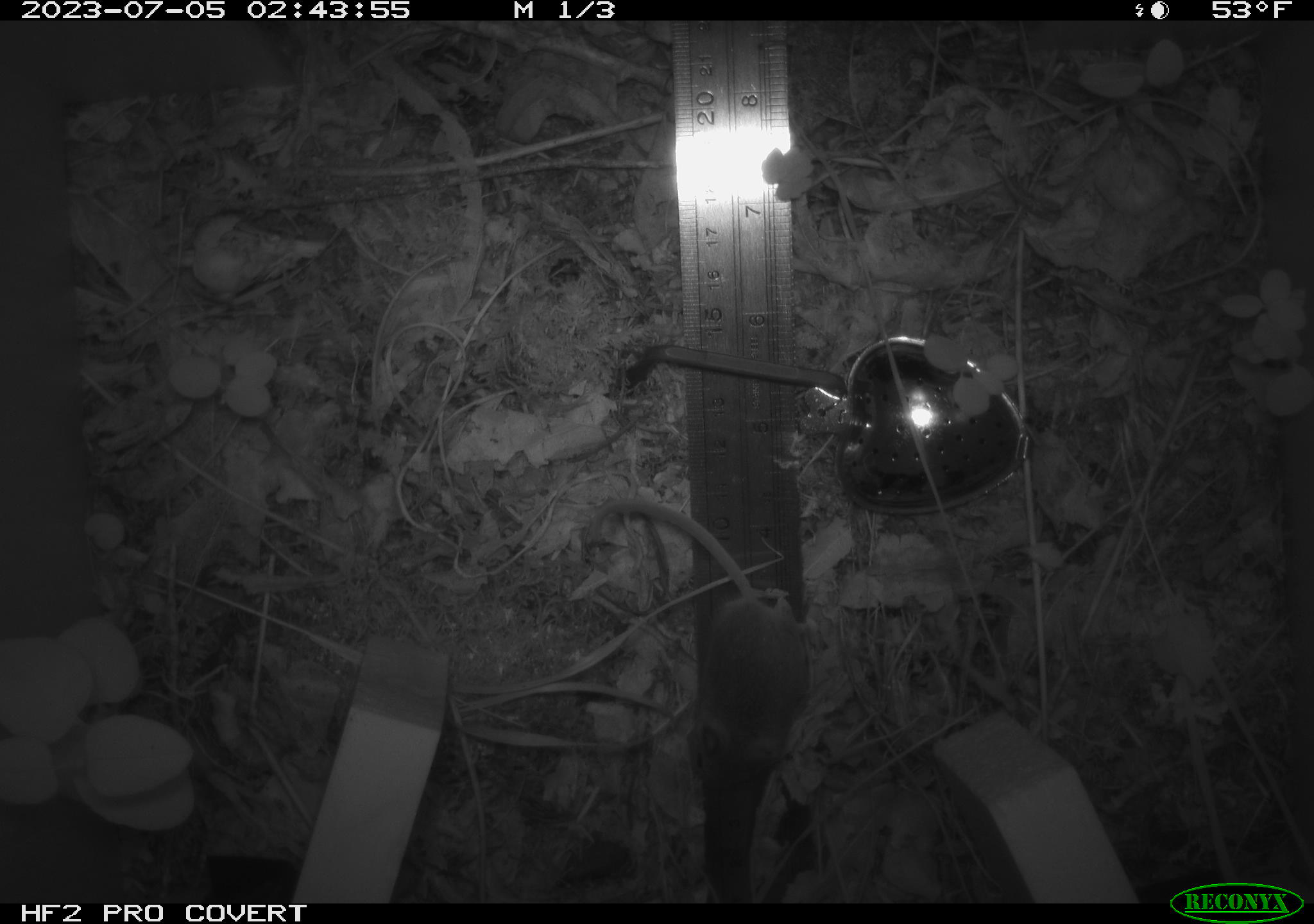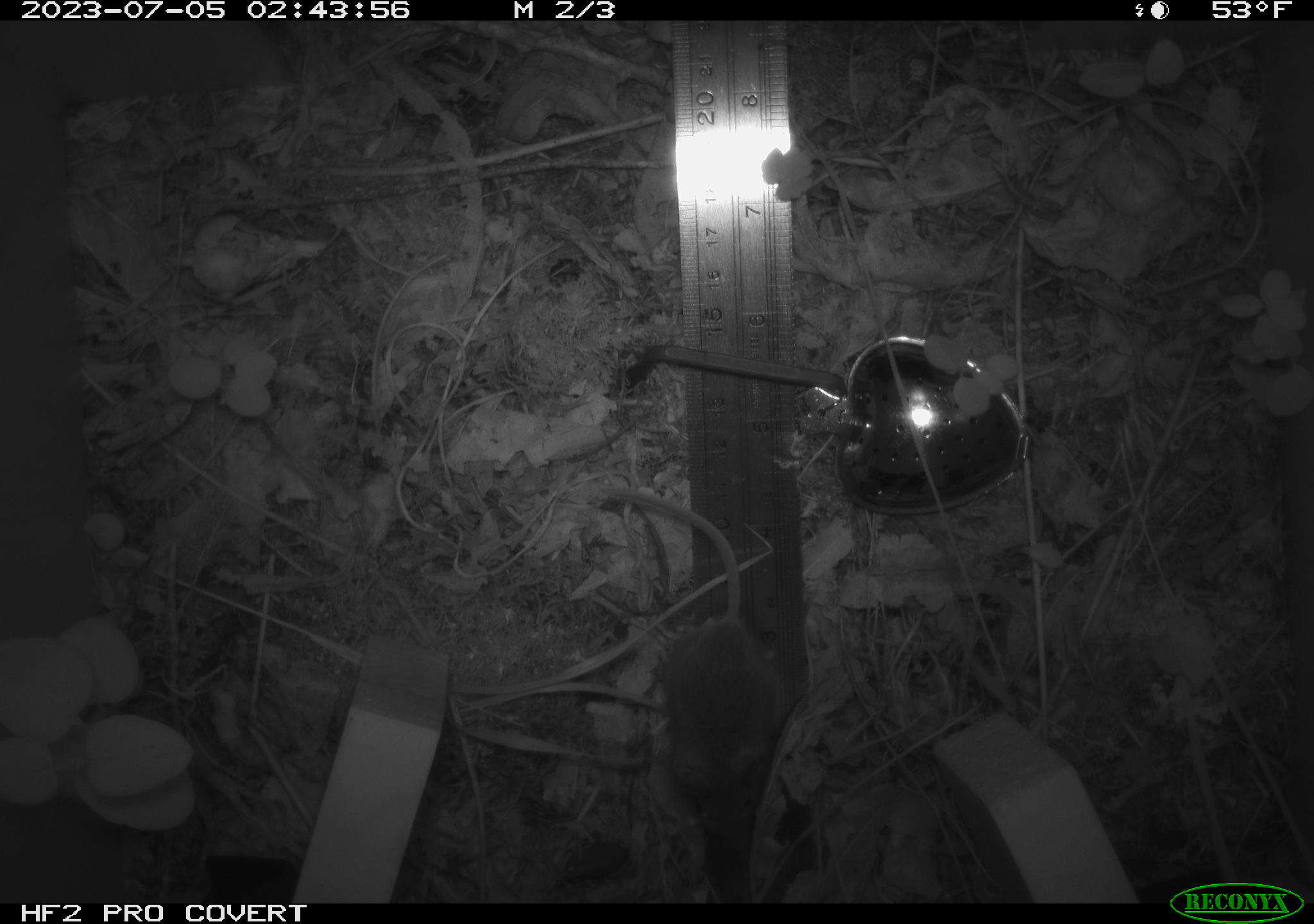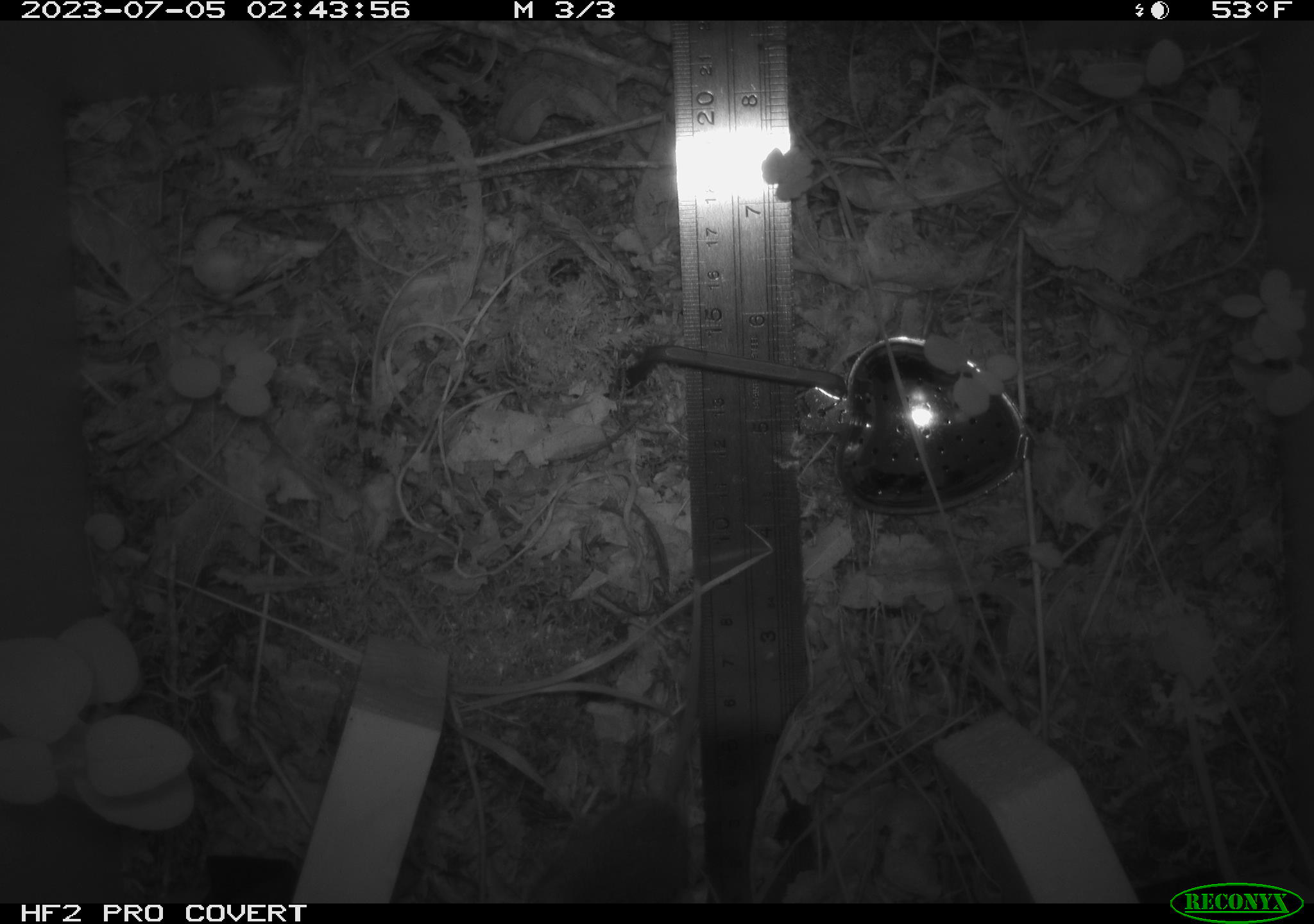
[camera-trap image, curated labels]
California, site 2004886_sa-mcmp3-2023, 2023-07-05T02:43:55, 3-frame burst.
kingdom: Animalia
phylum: Chordata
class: Mammalia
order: Rodentia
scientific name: Rodentia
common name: mouse species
Mouse species (Rodentia).